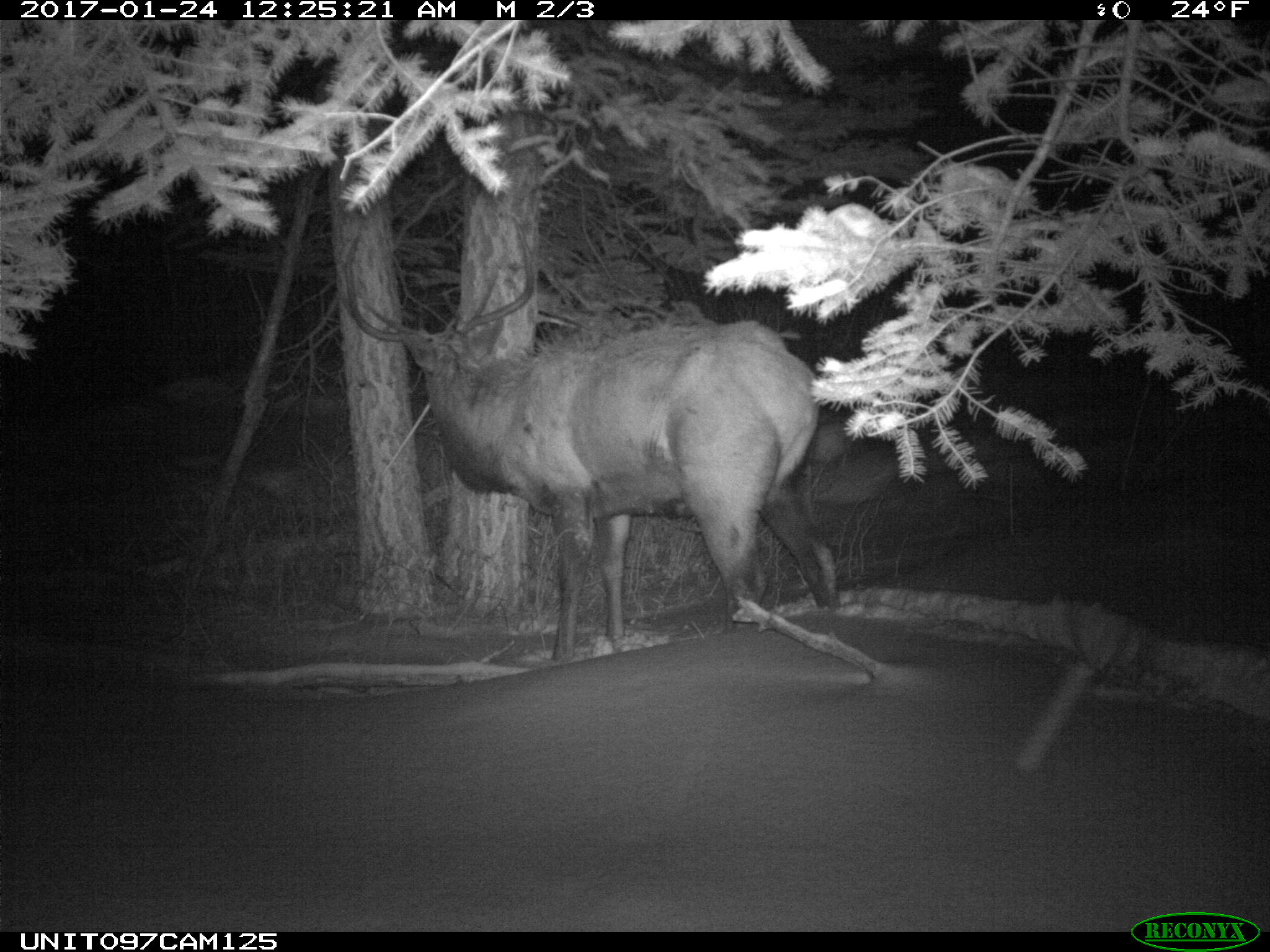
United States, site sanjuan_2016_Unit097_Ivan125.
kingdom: Animalia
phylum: Chordata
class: Mammalia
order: Artiodactyla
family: Cervidae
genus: Cervus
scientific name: Cervus elaphus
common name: red deer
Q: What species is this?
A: Cervus elaphus (red deer).